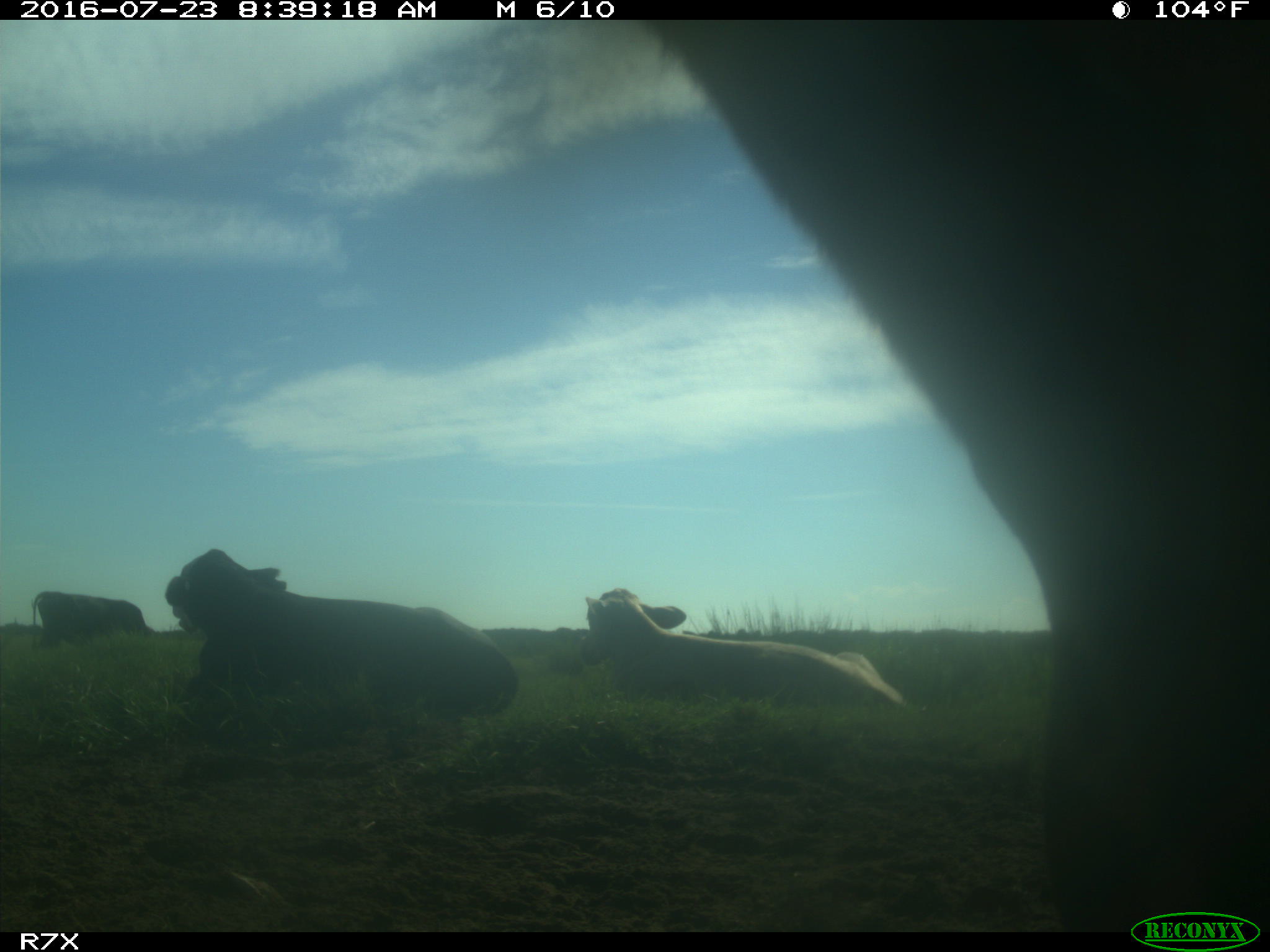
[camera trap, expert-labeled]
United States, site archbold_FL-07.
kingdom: Animalia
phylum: Chordata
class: Mammalia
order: Artiodactyla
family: Bovidae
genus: Bos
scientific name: Bos taurus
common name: domestic cow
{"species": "Bos taurus (domestic cow)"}